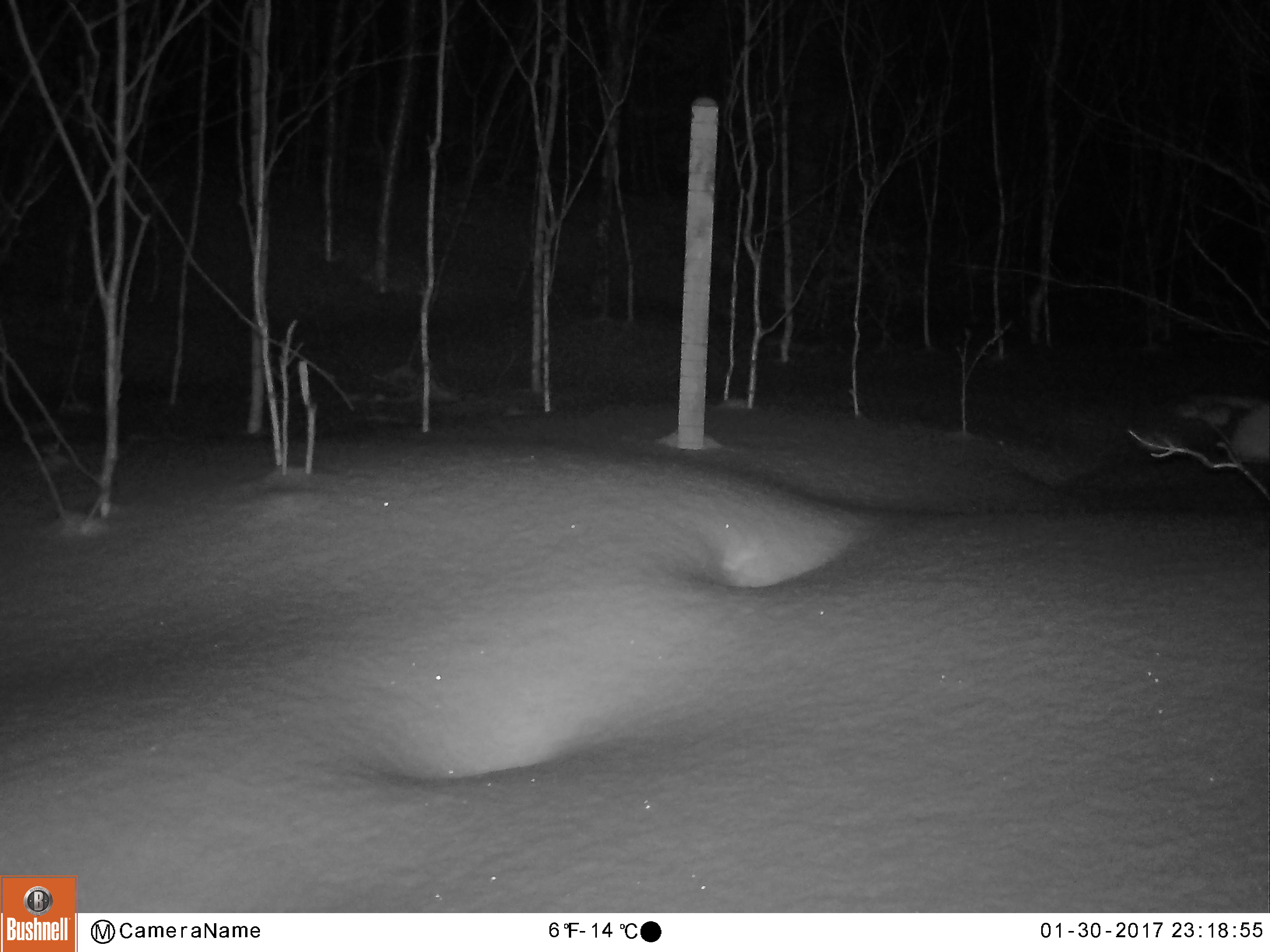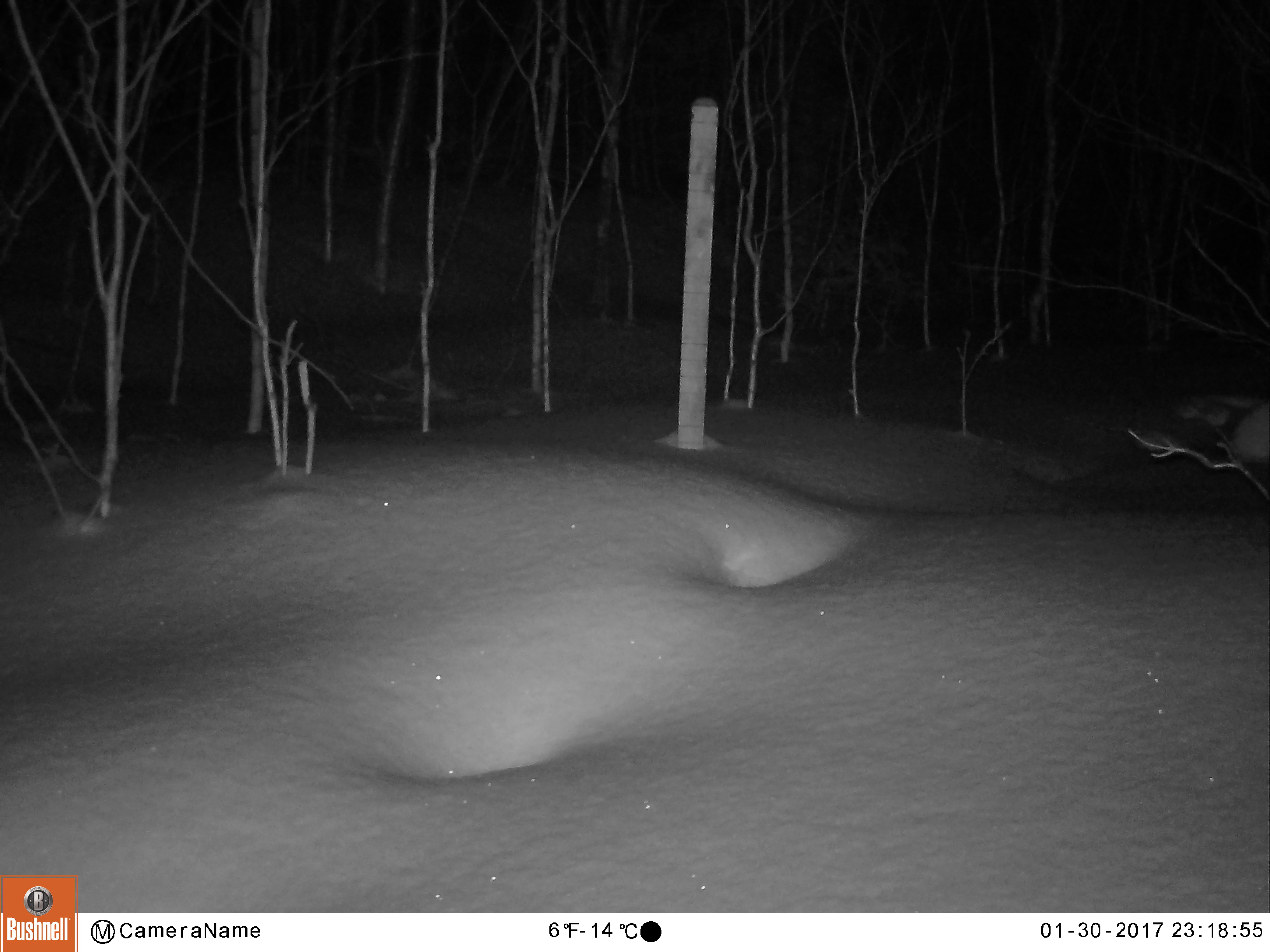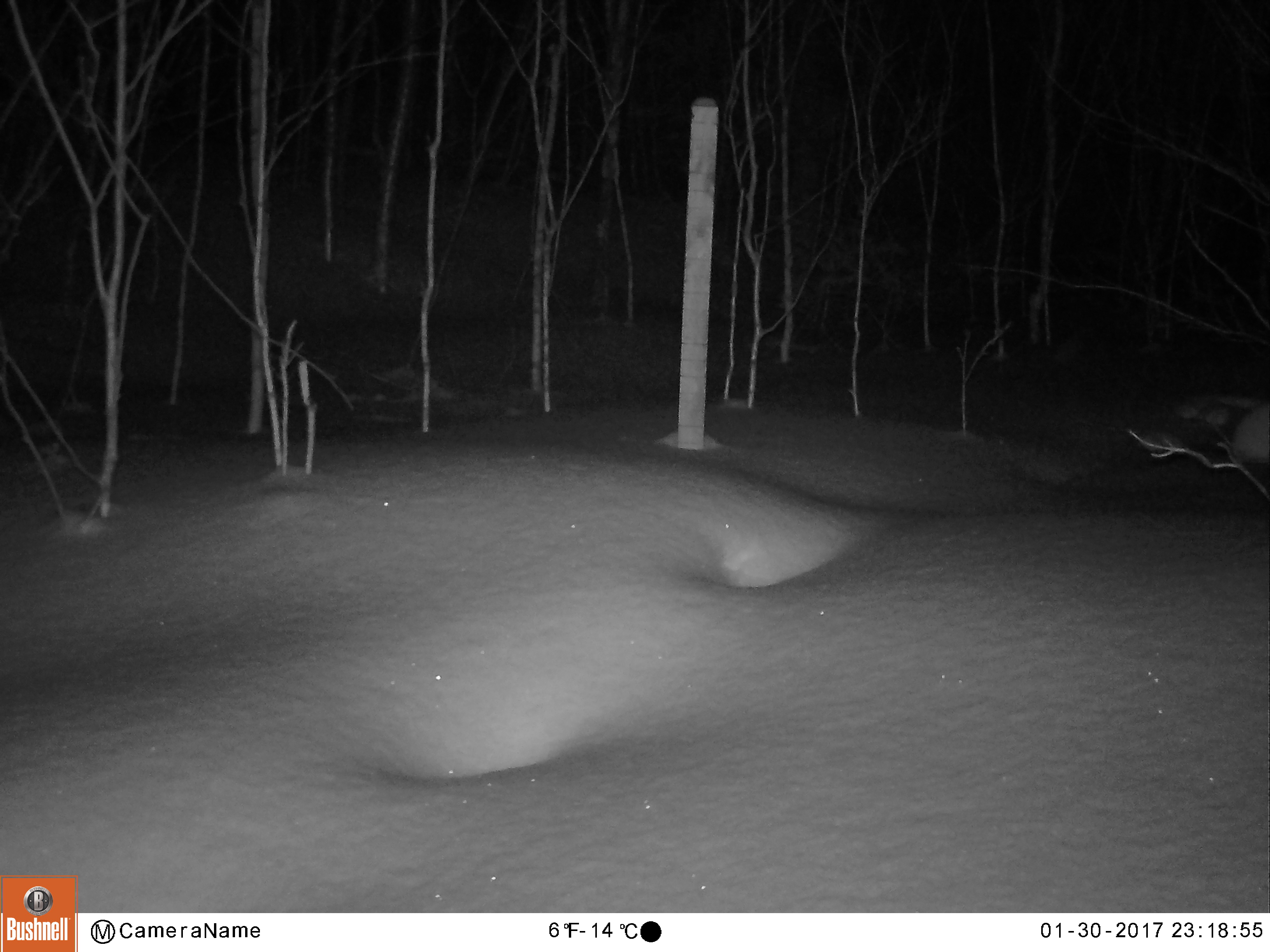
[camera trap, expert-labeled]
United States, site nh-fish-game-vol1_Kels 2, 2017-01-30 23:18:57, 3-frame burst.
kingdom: Animalia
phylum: Chordata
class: Mammalia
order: Lagomorpha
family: Leporidae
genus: Lepus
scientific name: Lepus americanus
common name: snowshoe hare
Snowshoe hare (Lepus americanus).